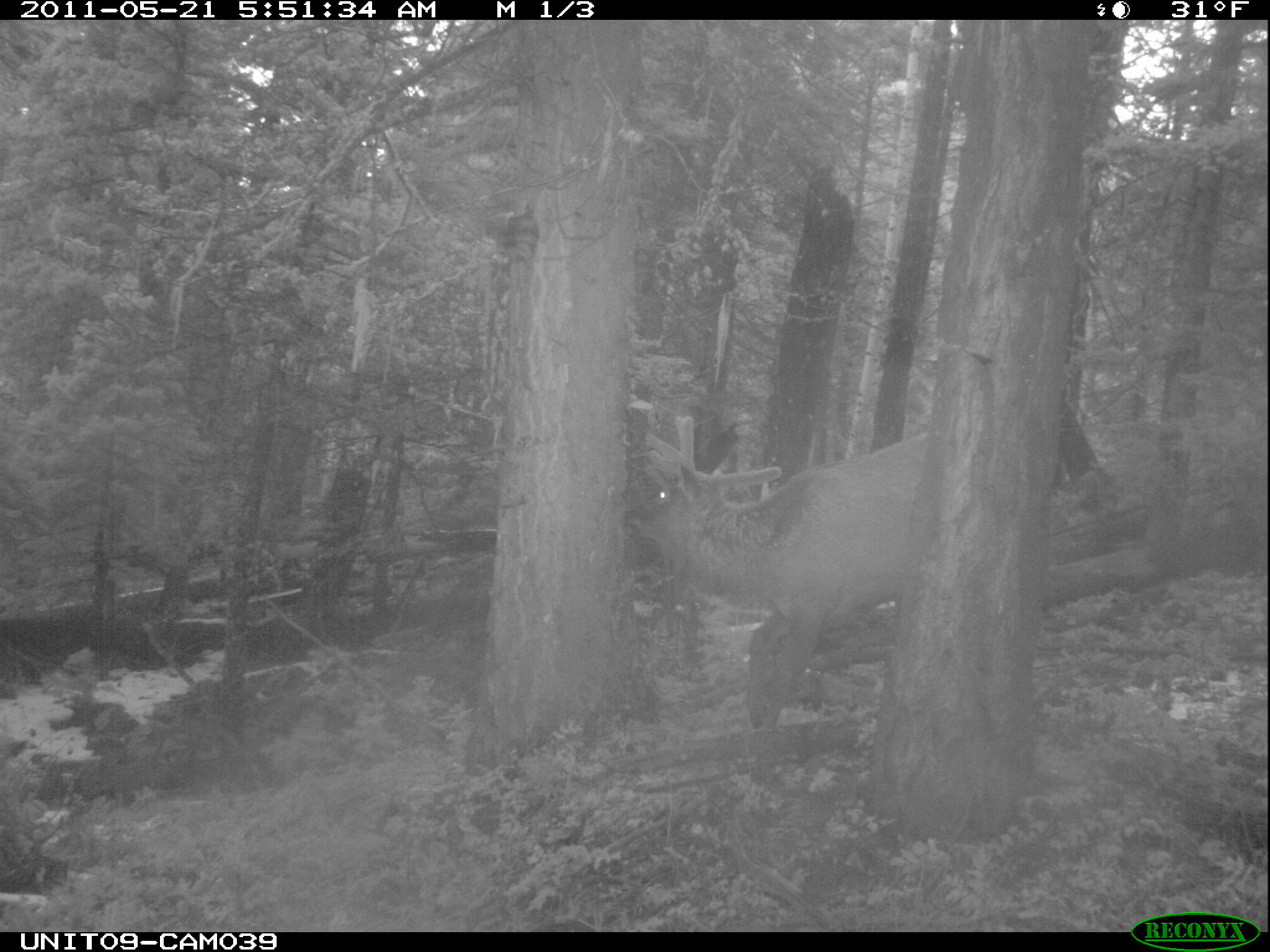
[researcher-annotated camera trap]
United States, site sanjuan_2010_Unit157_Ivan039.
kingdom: Animalia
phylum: Chordata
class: Mammalia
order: Artiodactyla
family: Cervidae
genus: Cervus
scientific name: Cervus elaphus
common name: red deer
Cervus elaphus (red deer).